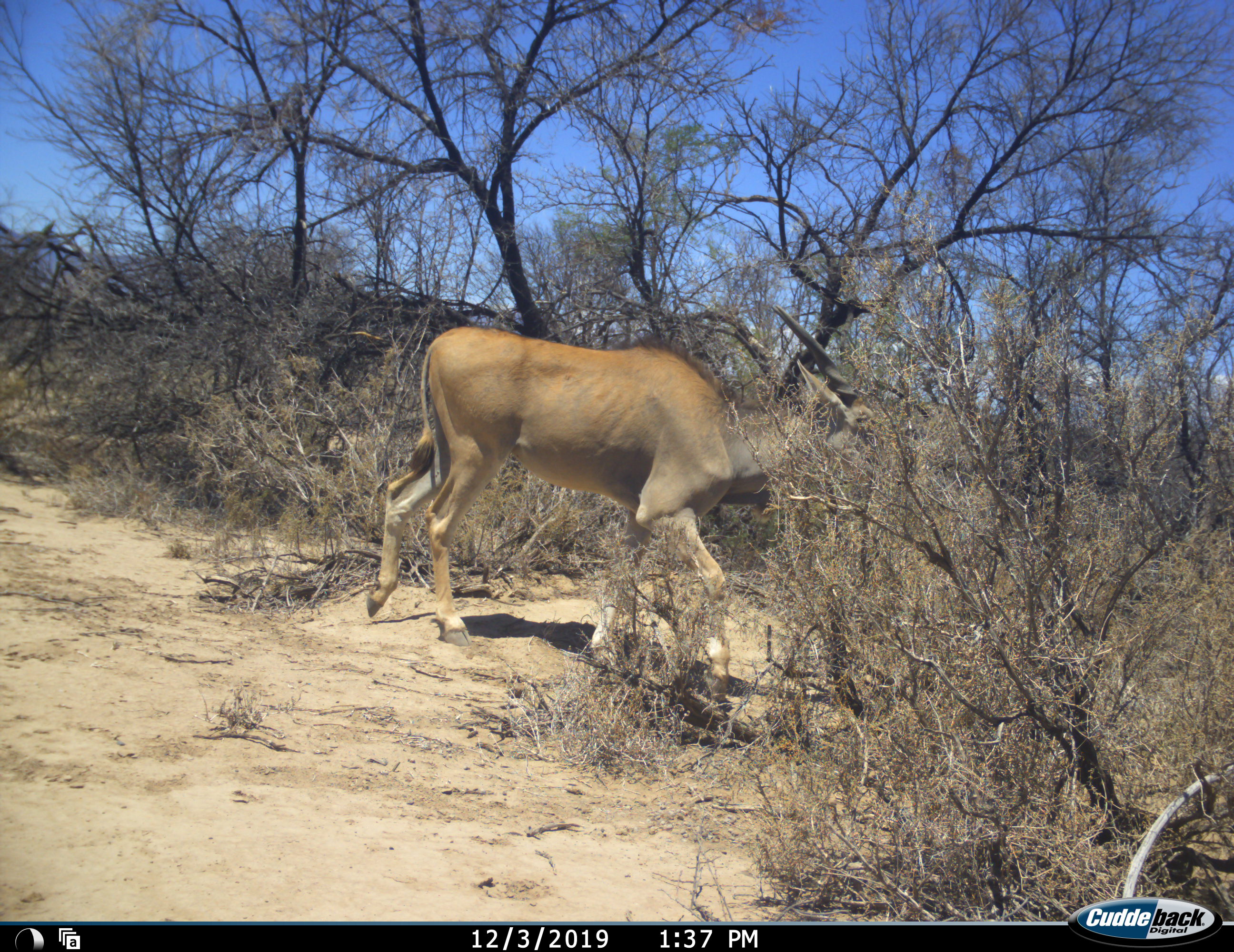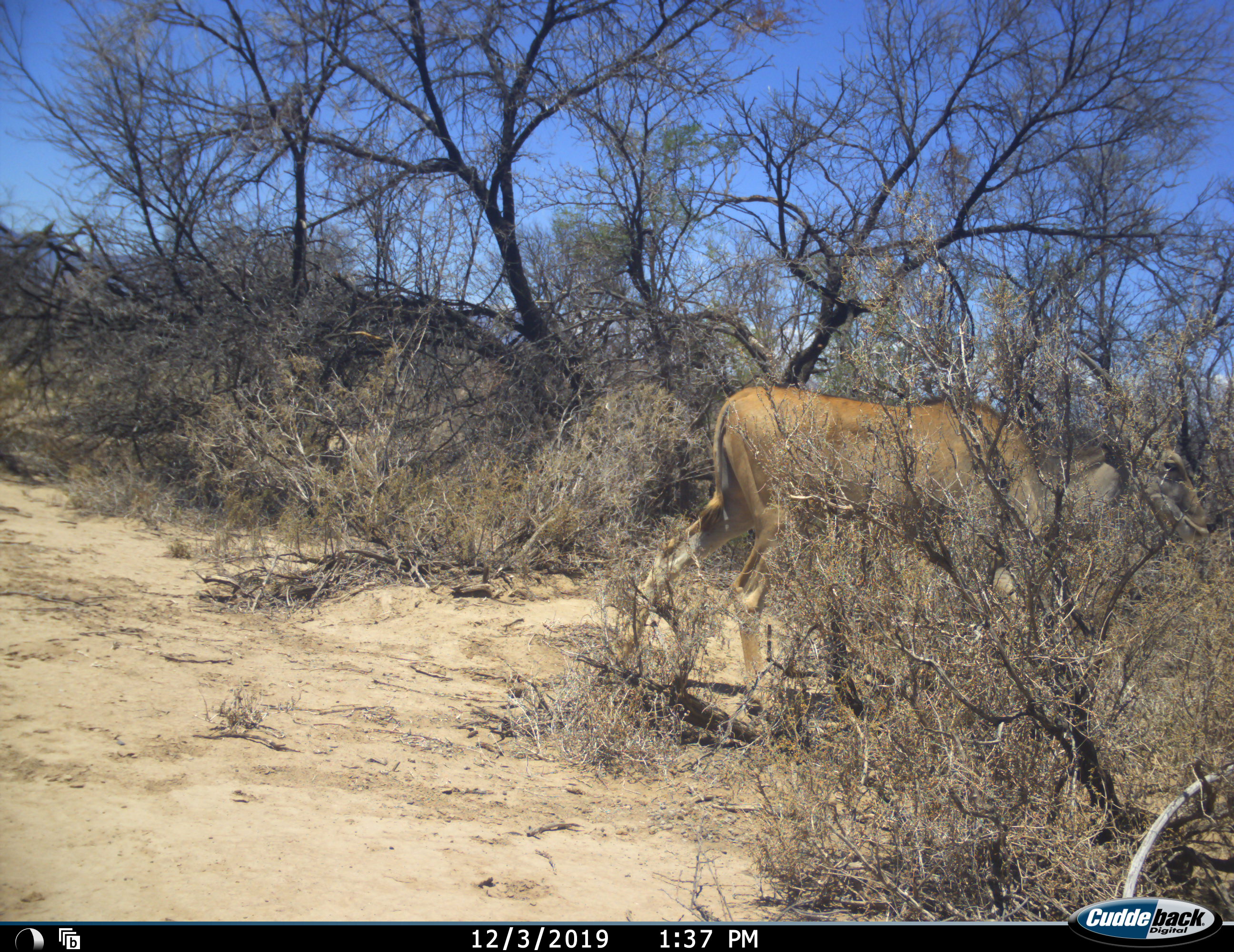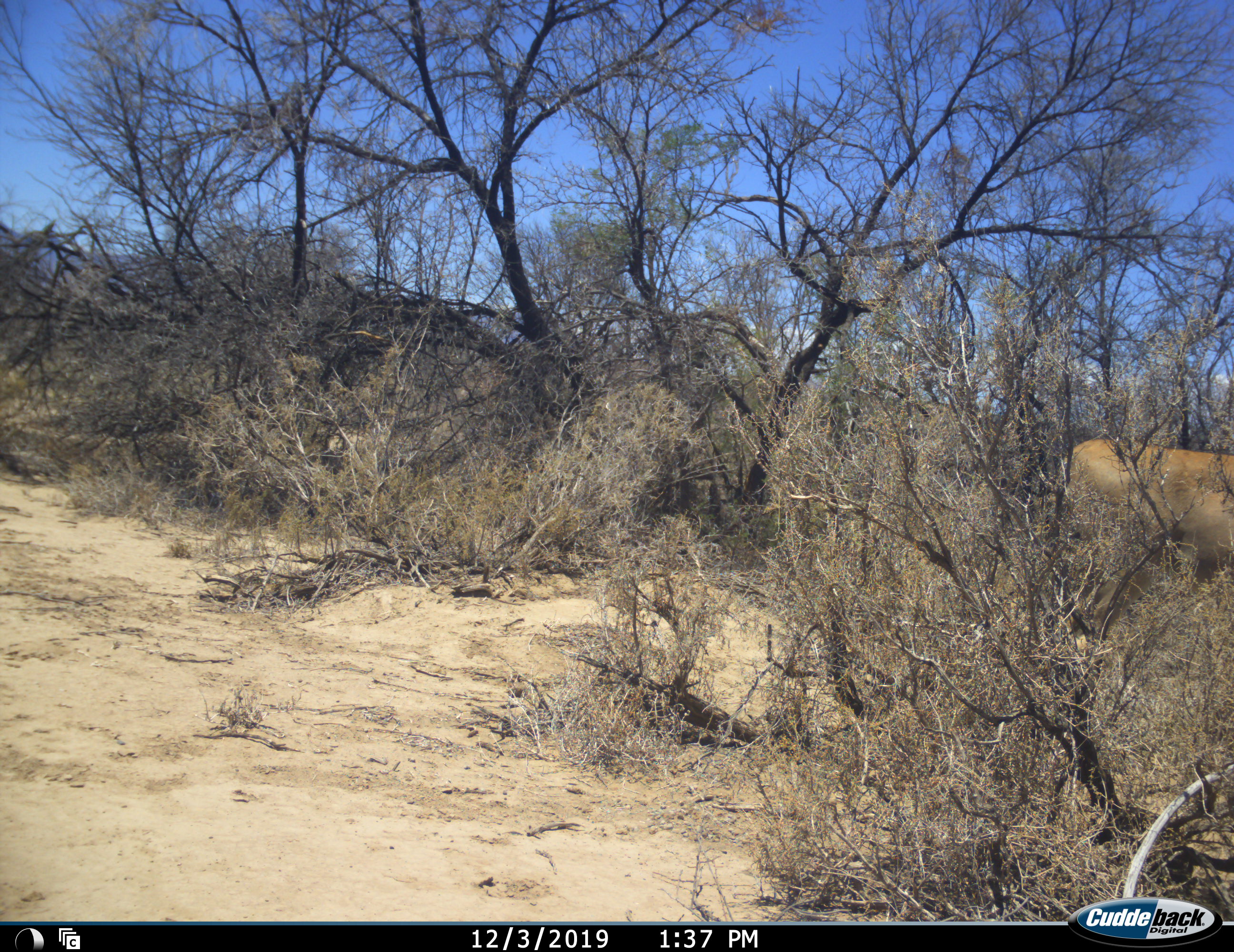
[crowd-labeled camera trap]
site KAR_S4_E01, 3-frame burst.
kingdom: Animalia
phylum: Chordata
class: Mammalia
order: Artiodactyla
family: Bovidae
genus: Tragelaphus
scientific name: Tragelaphus oryx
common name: eland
Eland (Tragelaphus oryx), count 1. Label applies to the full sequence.